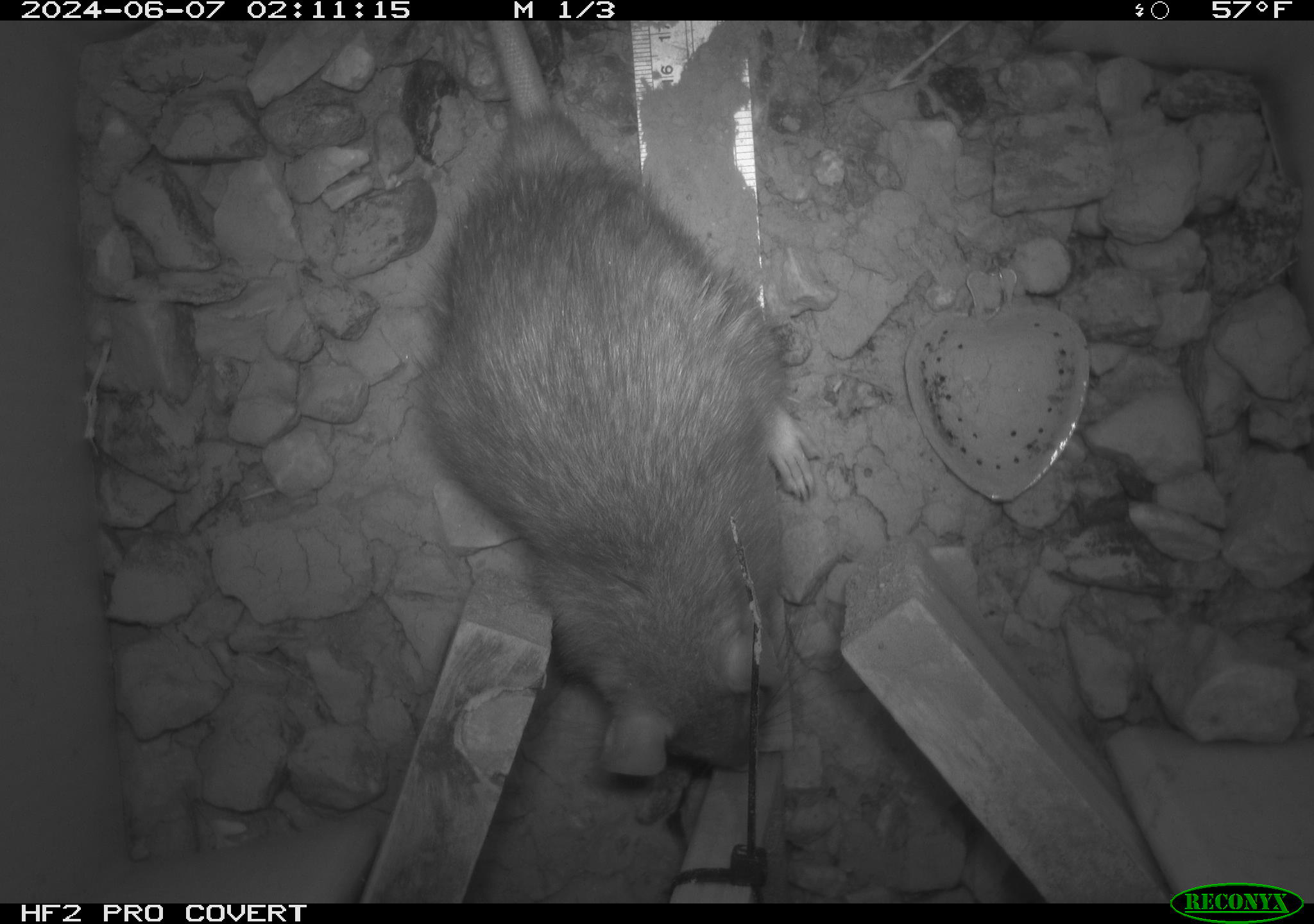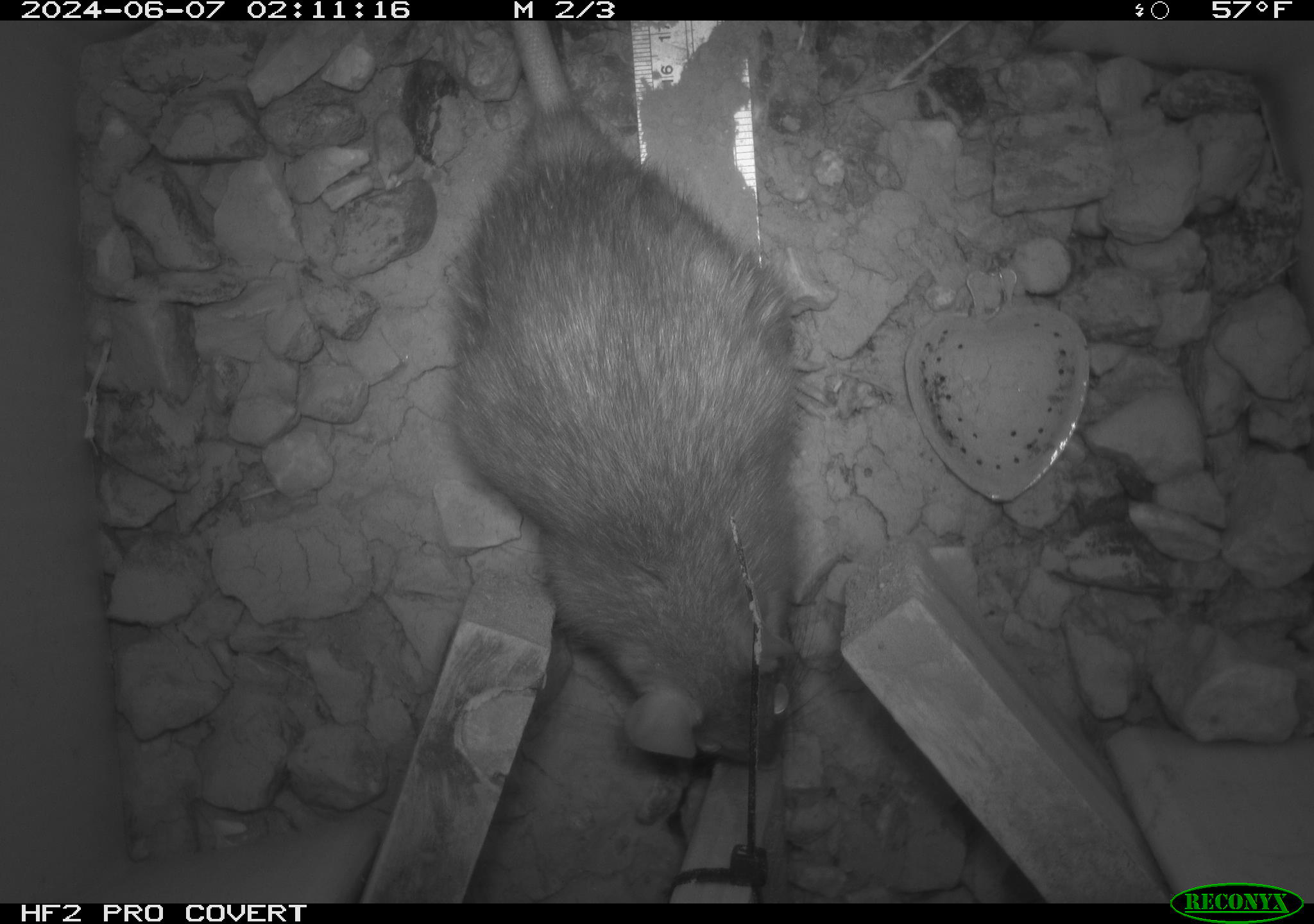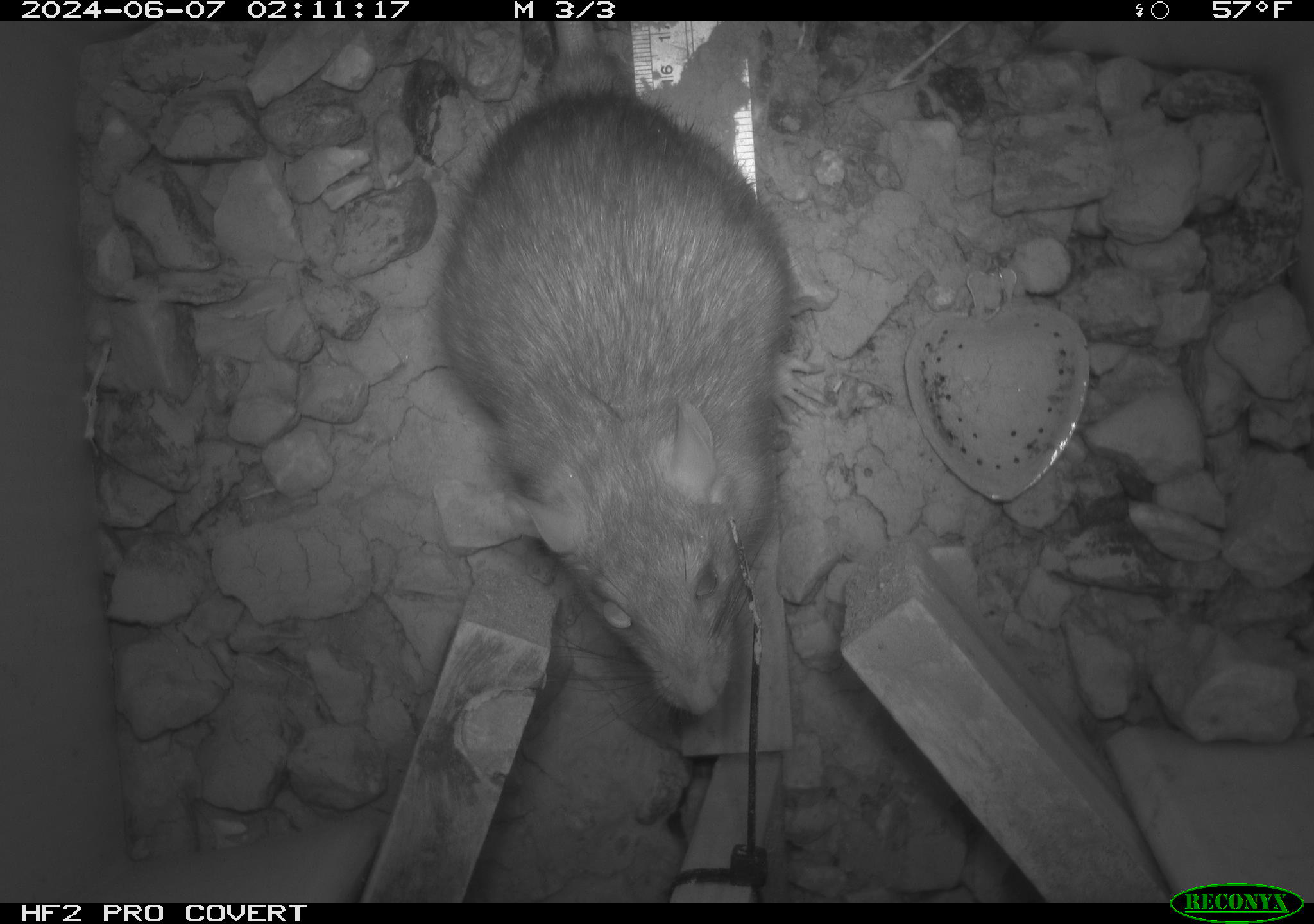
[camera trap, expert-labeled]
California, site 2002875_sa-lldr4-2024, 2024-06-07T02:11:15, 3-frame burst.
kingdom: Animalia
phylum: Chordata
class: Mammalia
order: Rodentia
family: Muridae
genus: Rattus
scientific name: Rattus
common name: rat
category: rattus species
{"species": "rattus species (rat) (Rattus)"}